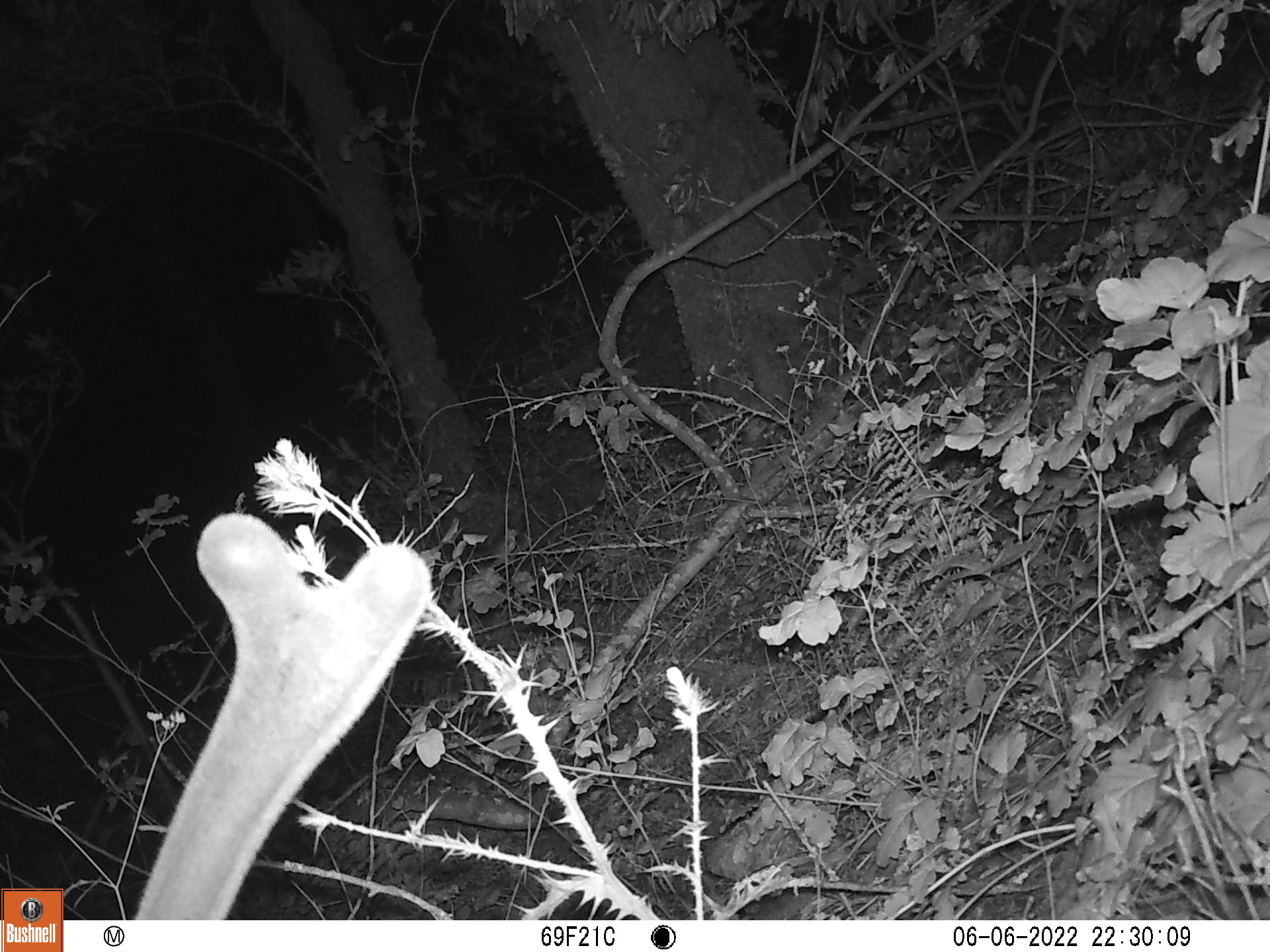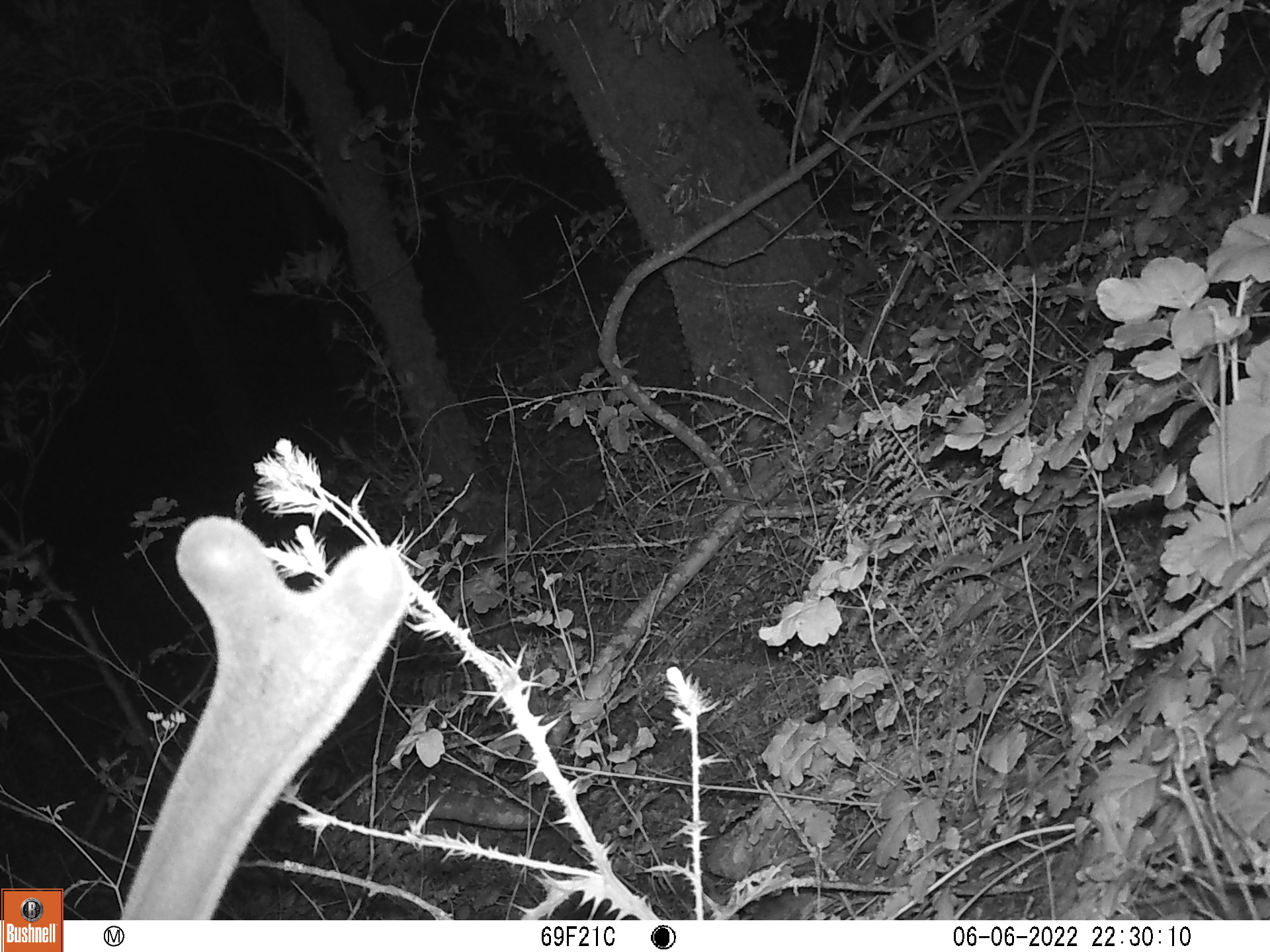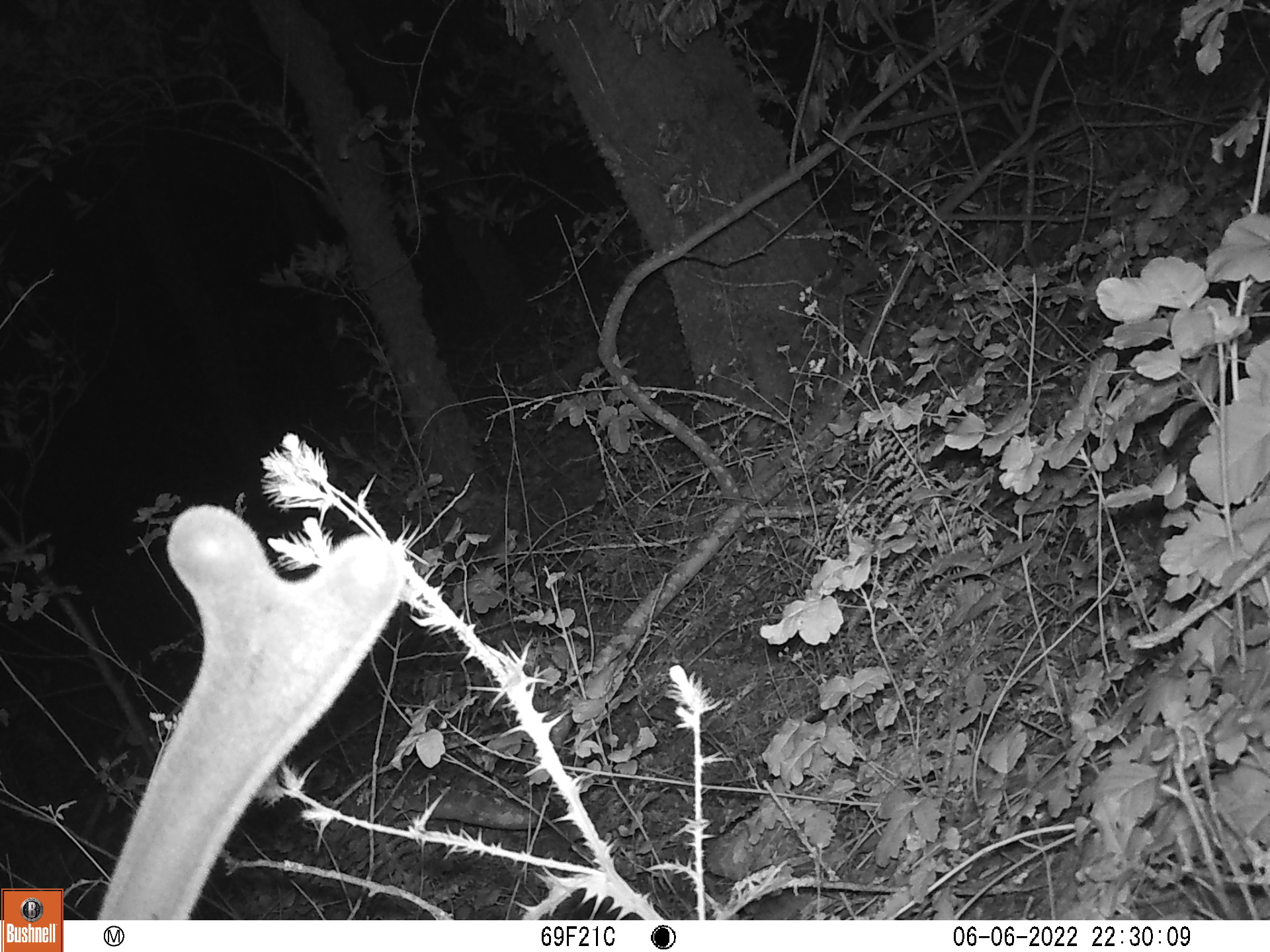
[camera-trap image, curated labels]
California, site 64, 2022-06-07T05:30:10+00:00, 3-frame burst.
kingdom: Animalia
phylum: Chordata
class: Mammalia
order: Artiodactyla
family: Cervidae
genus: Odocoileus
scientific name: Odocoileus hemionus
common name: mule deer